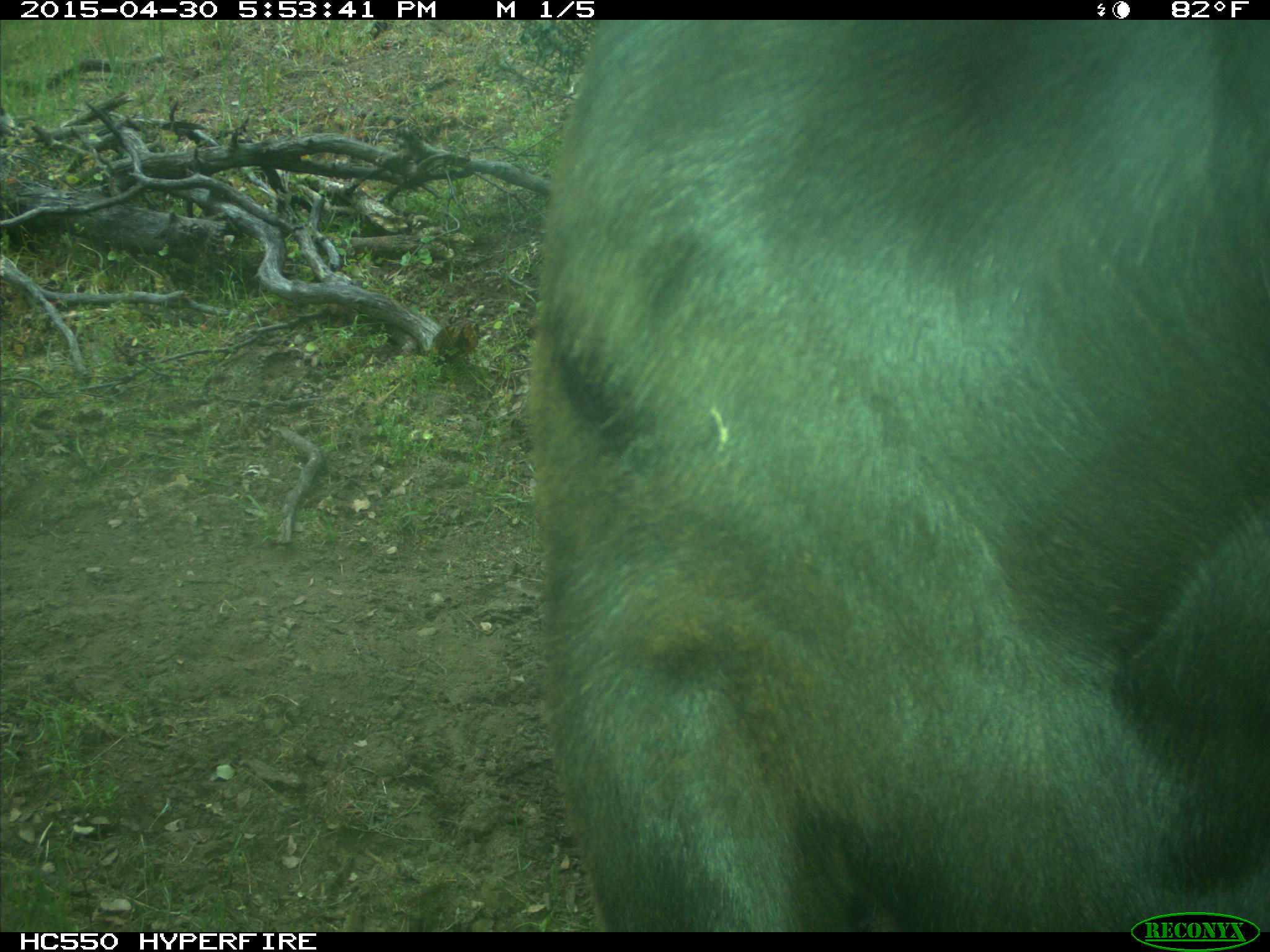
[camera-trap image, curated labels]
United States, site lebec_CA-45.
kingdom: Animalia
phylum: Chordata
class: Mammalia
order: Artiodactyla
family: Bovidae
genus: Bos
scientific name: Bos taurus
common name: domestic cow